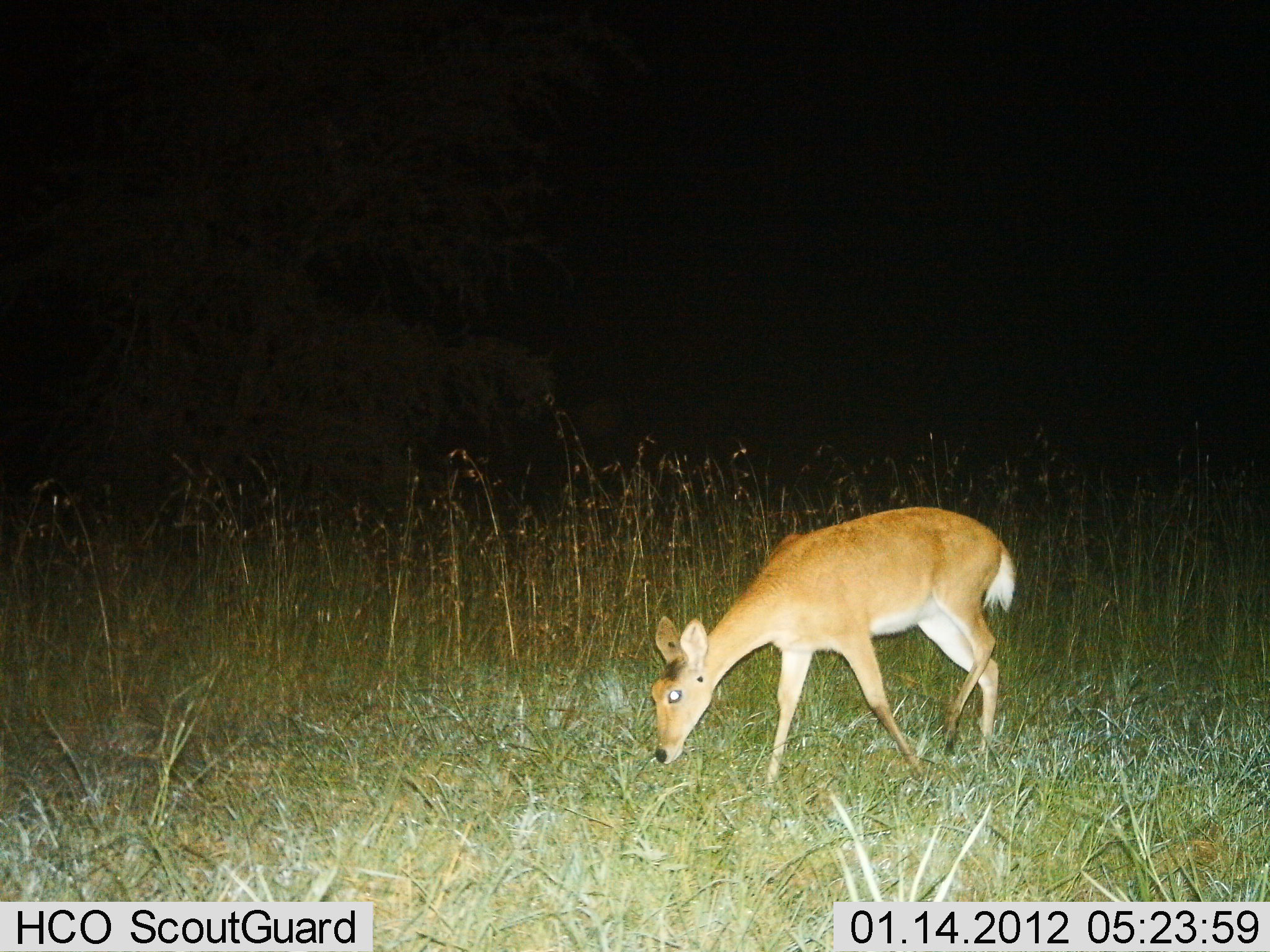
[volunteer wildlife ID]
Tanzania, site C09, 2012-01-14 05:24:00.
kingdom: Animalia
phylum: Chordata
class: Mammalia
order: Artiodactyla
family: Bovidae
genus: Redunca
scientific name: Redunca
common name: reedbuck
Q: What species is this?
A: Reedbuck (Redunca).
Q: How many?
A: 1.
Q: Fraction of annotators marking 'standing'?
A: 19%.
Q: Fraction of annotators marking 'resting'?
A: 0%.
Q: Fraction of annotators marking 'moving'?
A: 19%.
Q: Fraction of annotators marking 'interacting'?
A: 0%.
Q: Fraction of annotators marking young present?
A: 0%.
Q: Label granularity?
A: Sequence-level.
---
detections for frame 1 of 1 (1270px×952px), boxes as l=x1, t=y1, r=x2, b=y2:
animal: l=646, t=504, r=1022, b=804